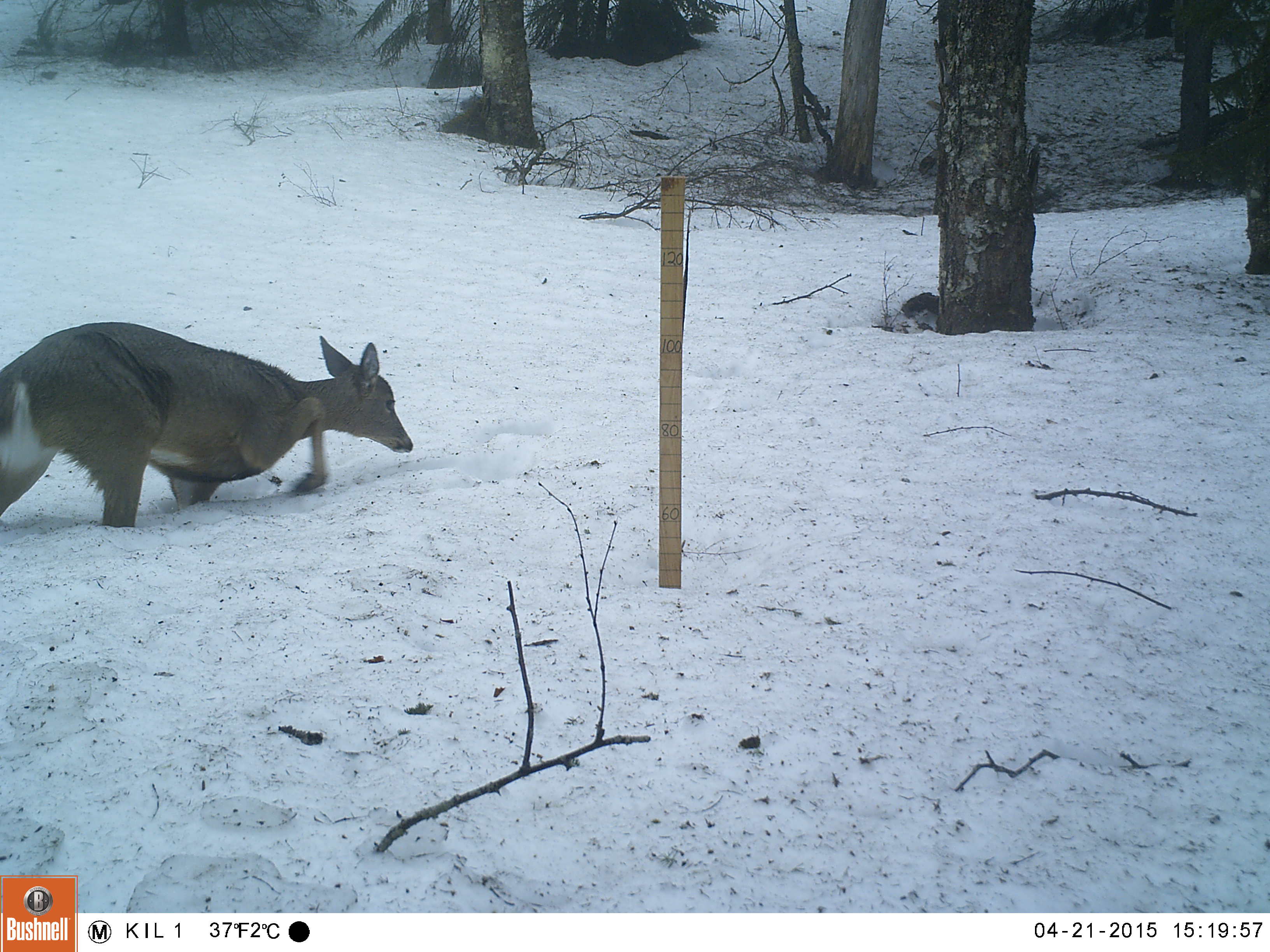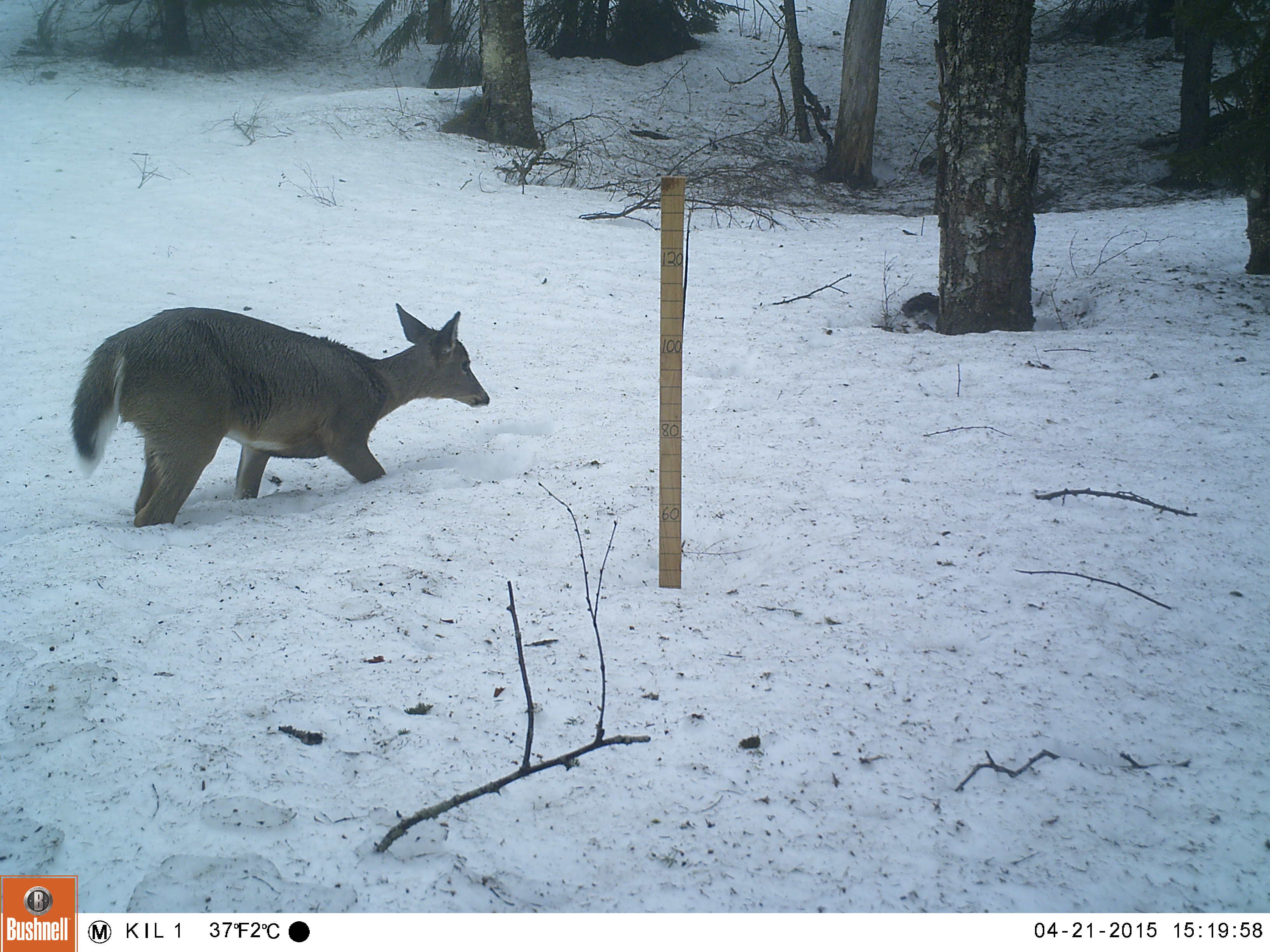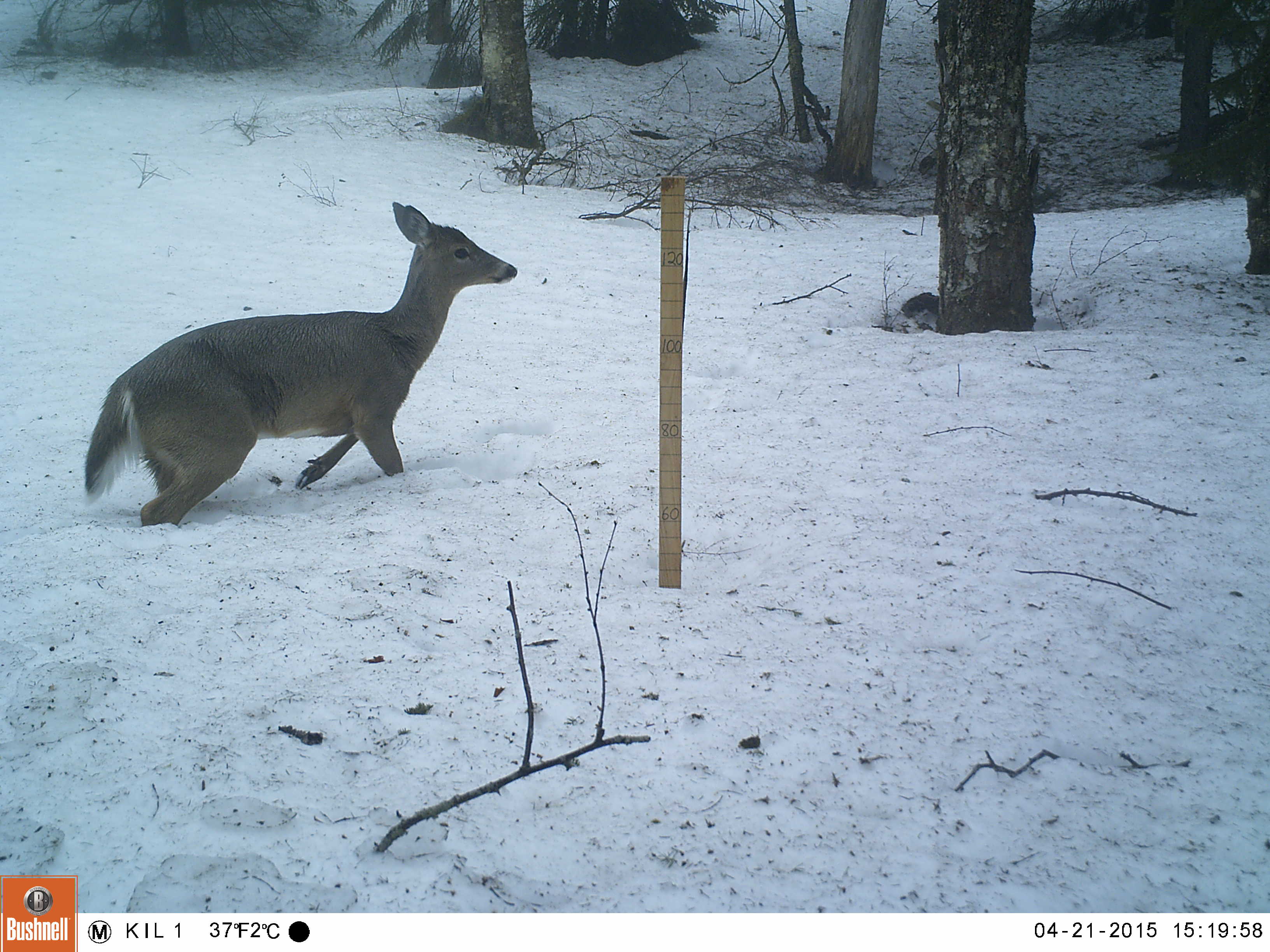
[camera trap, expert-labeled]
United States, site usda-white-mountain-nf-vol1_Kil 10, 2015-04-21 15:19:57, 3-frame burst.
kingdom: Animalia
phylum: Chordata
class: Mammalia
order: Artiodactyla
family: Cervidae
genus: Odocoileus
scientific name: Odocoileus virginianus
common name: white-tailed deer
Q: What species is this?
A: White-tailed deer (Odocoileus virginianus).